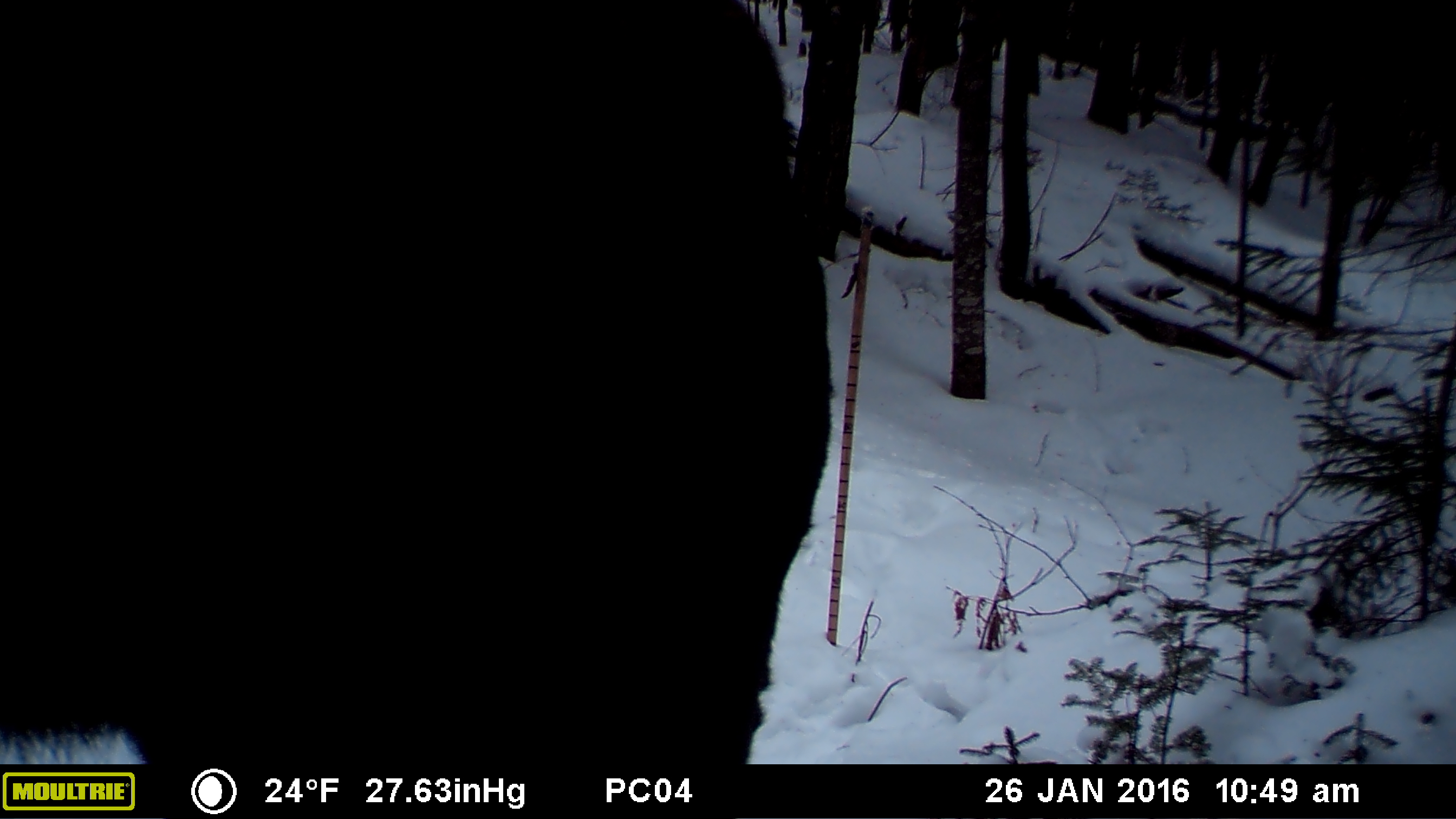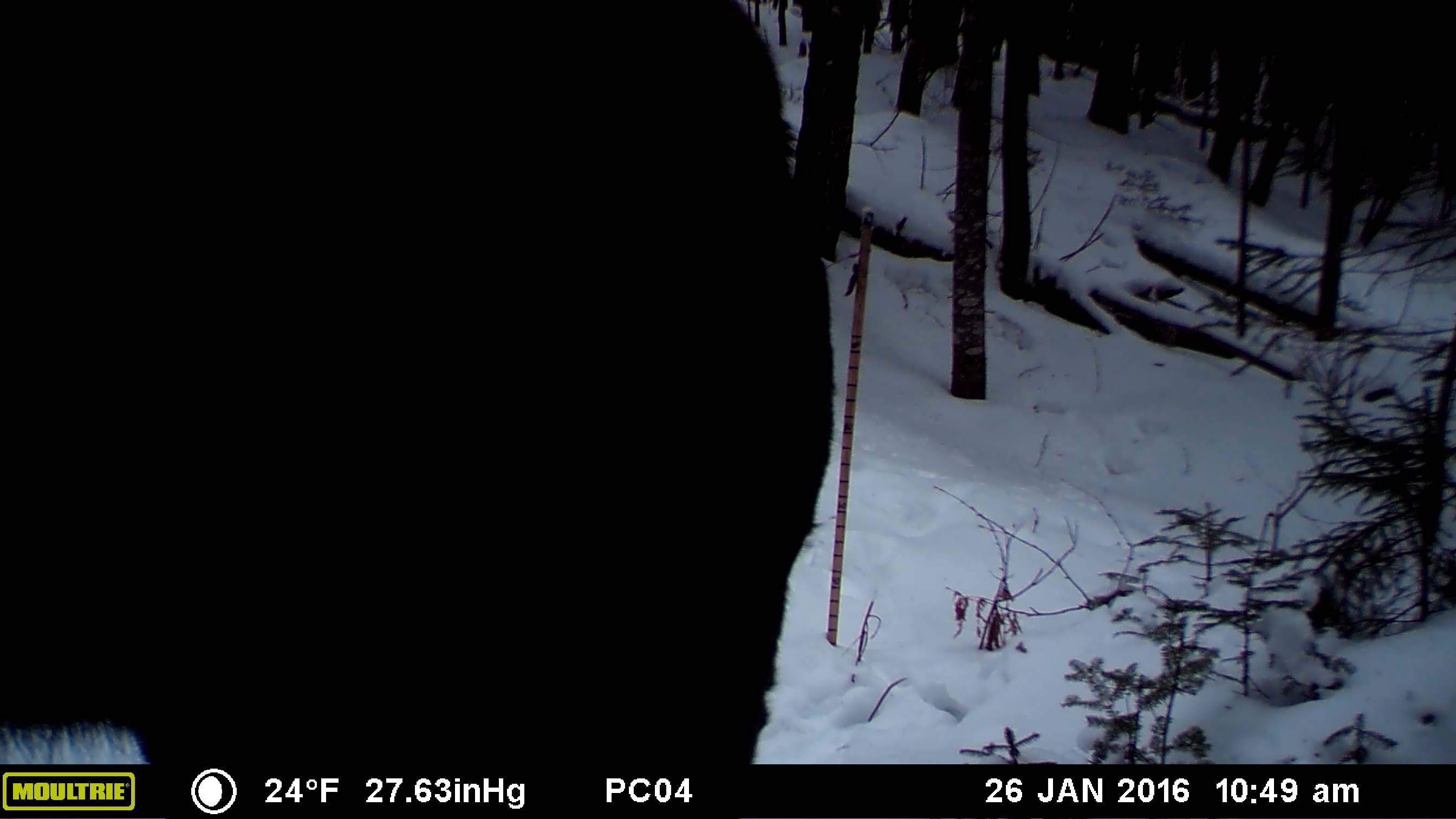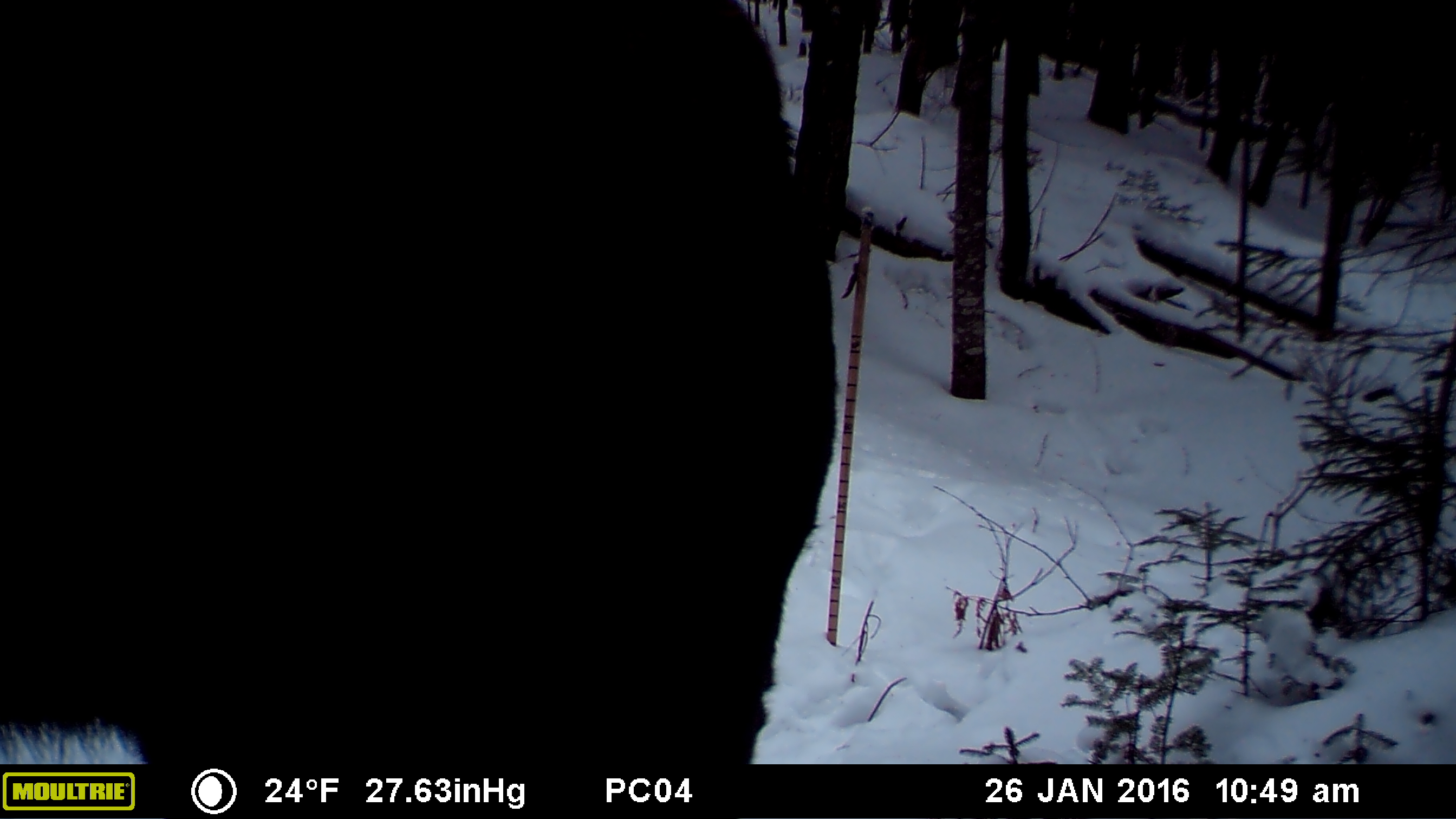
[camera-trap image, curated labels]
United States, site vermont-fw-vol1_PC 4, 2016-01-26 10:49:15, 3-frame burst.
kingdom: Animalia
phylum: Chordata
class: Mammalia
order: Artiodactyla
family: Cervidae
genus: Alces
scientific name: Alces alces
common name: moose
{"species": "moose (Alces alces)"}